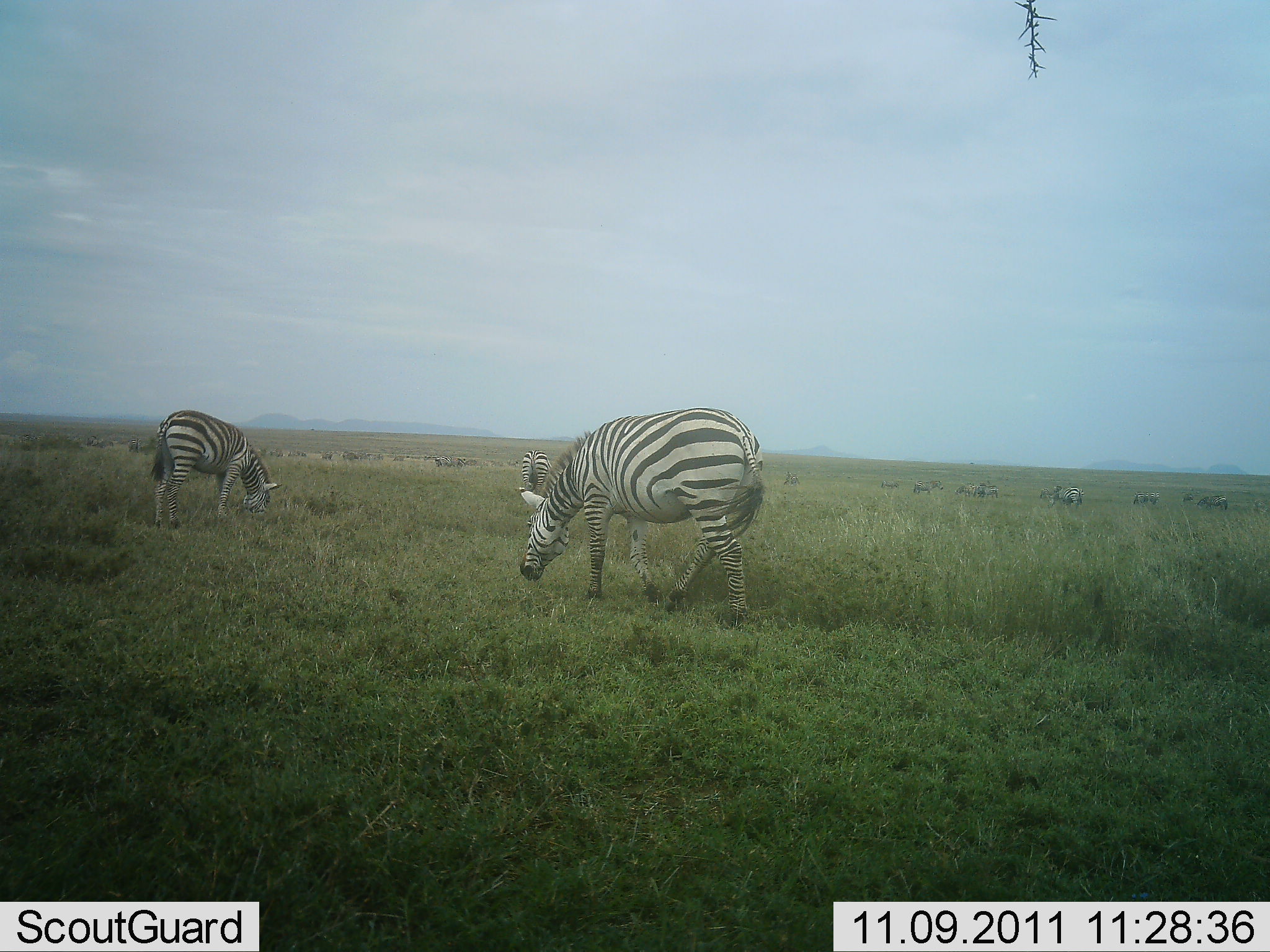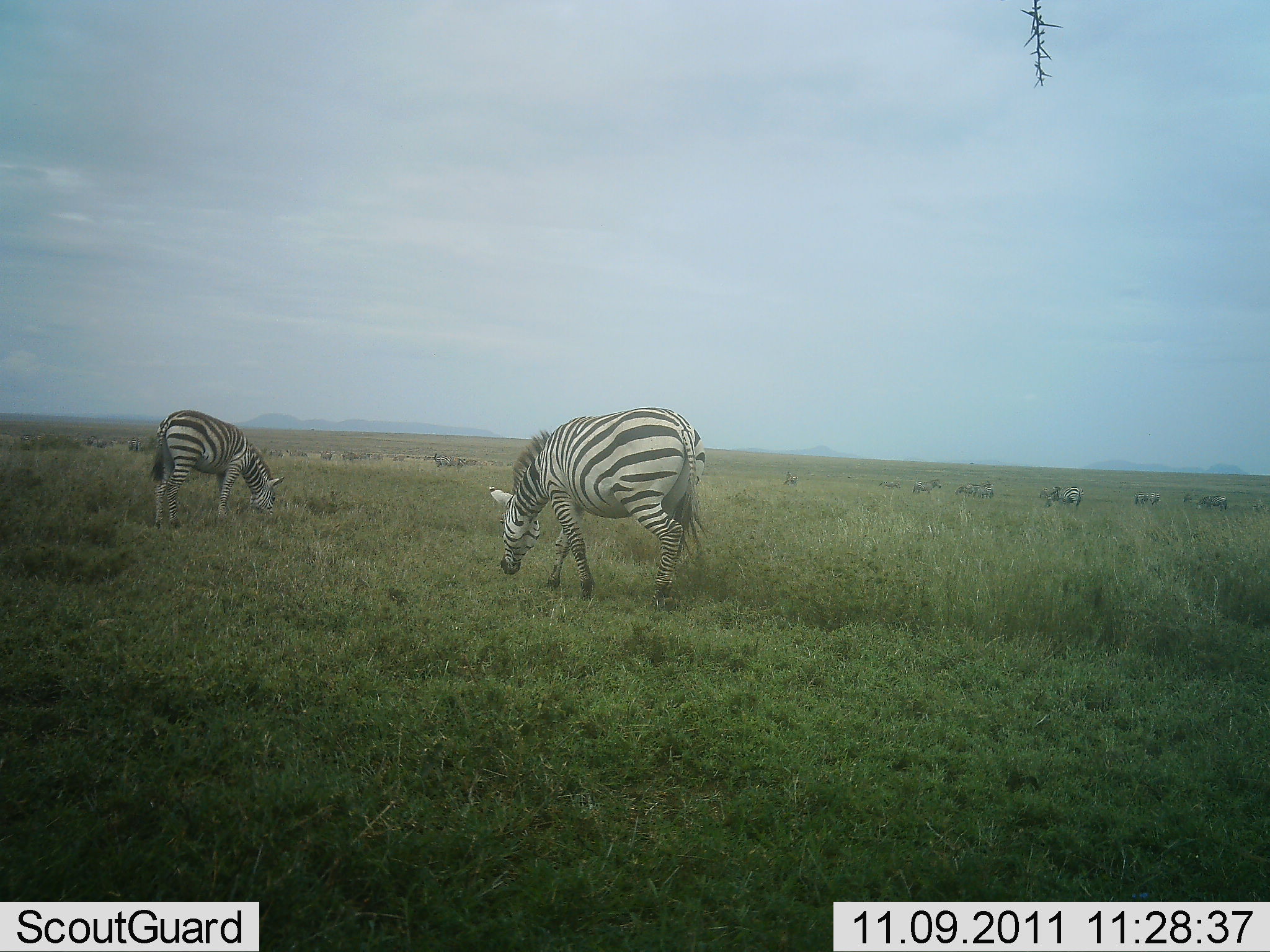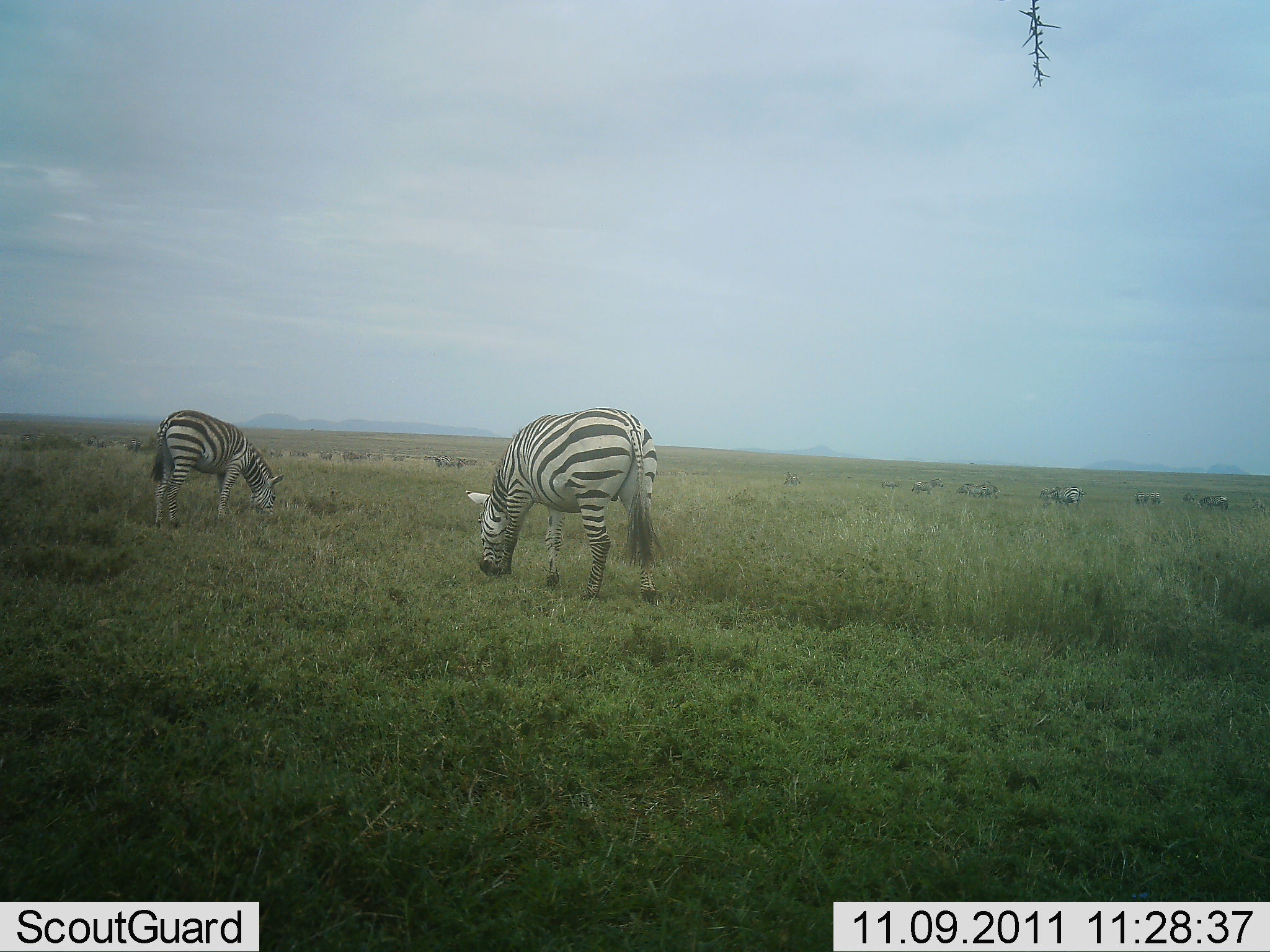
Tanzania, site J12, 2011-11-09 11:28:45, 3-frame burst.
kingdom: Animalia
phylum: Chordata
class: Mammalia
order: Perissodactyla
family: Equidae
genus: Equus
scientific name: Equus quagga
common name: plains zebra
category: zebra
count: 2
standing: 21%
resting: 7%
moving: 36%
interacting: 0%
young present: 7%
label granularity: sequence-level